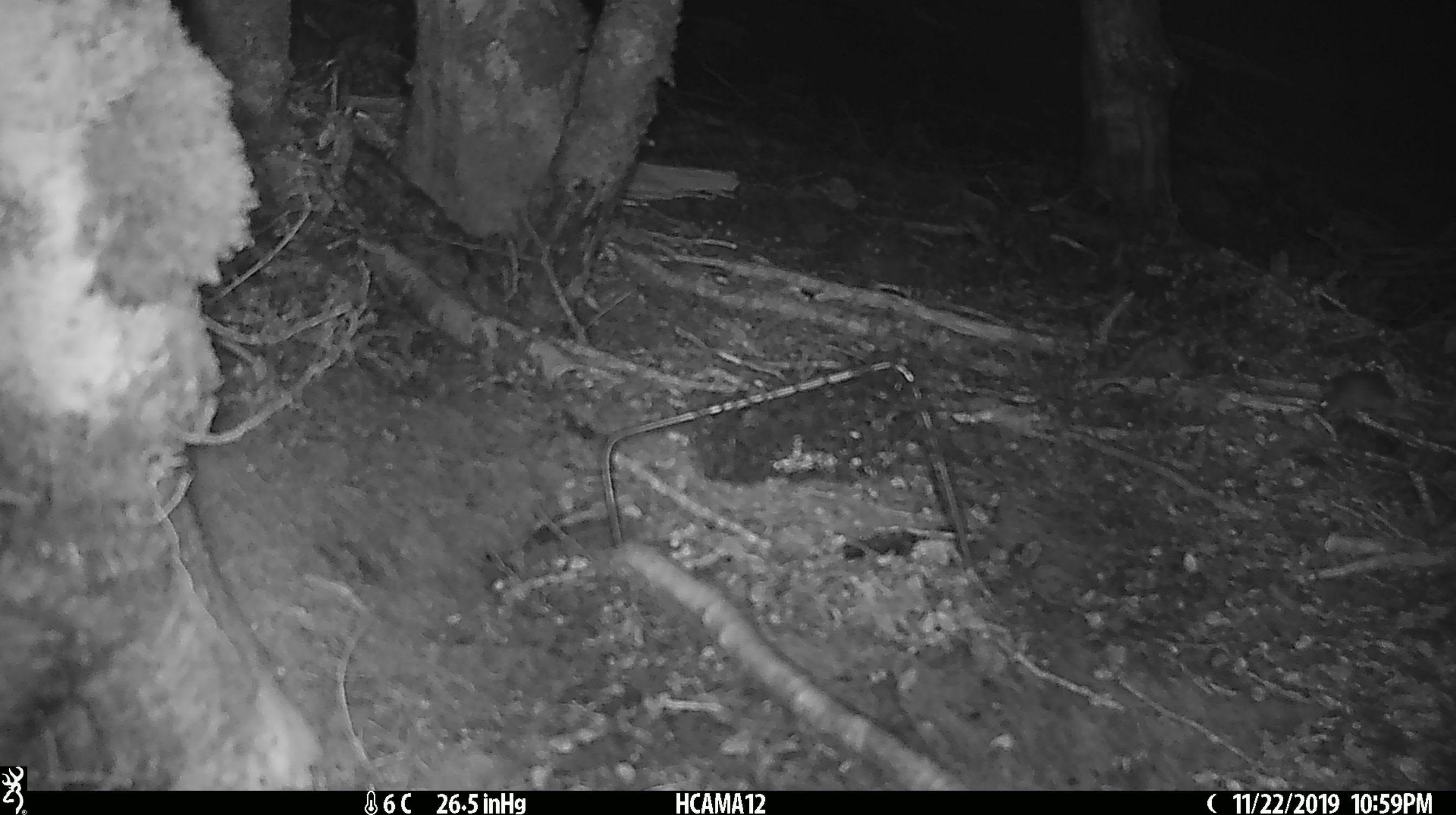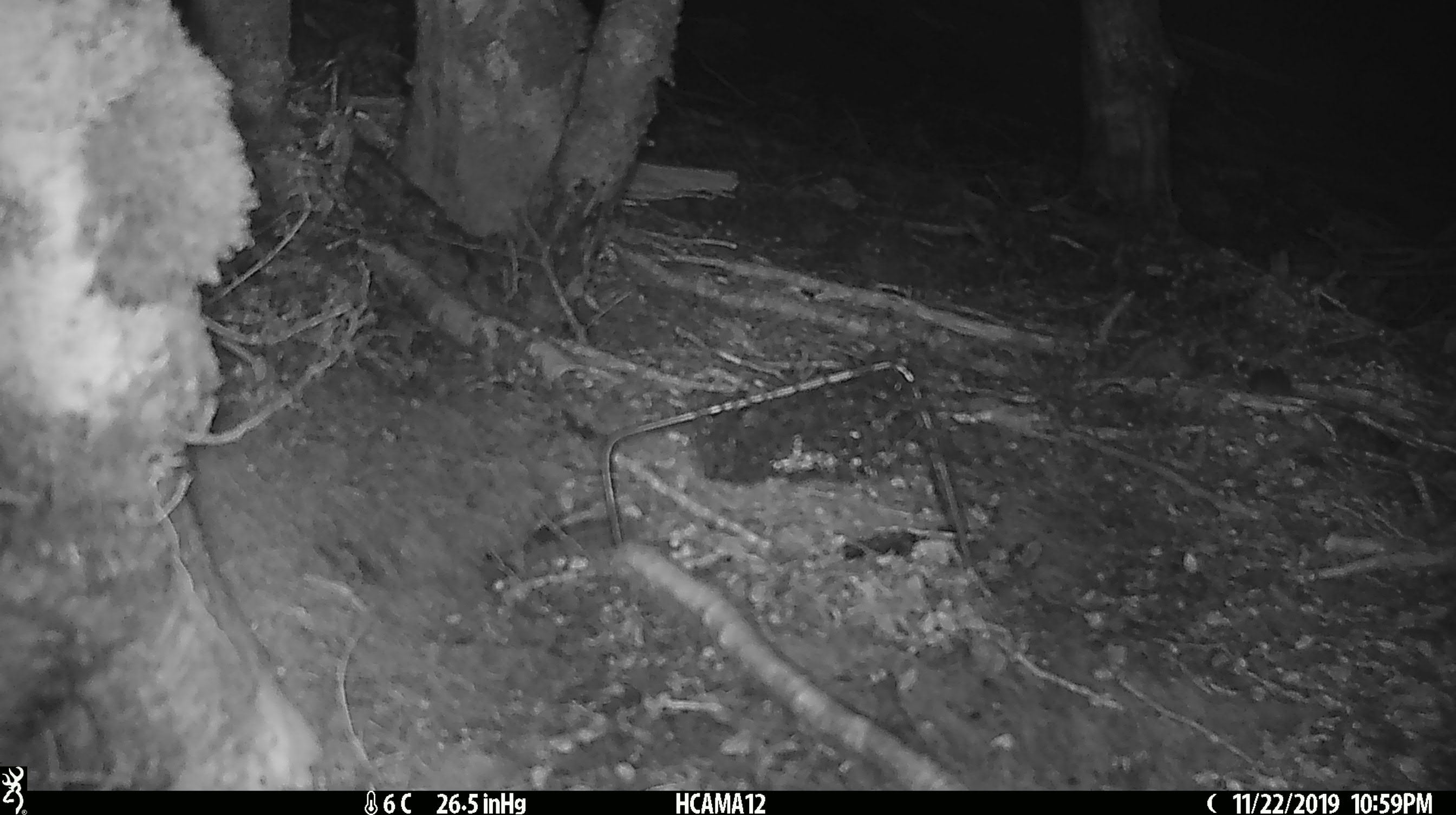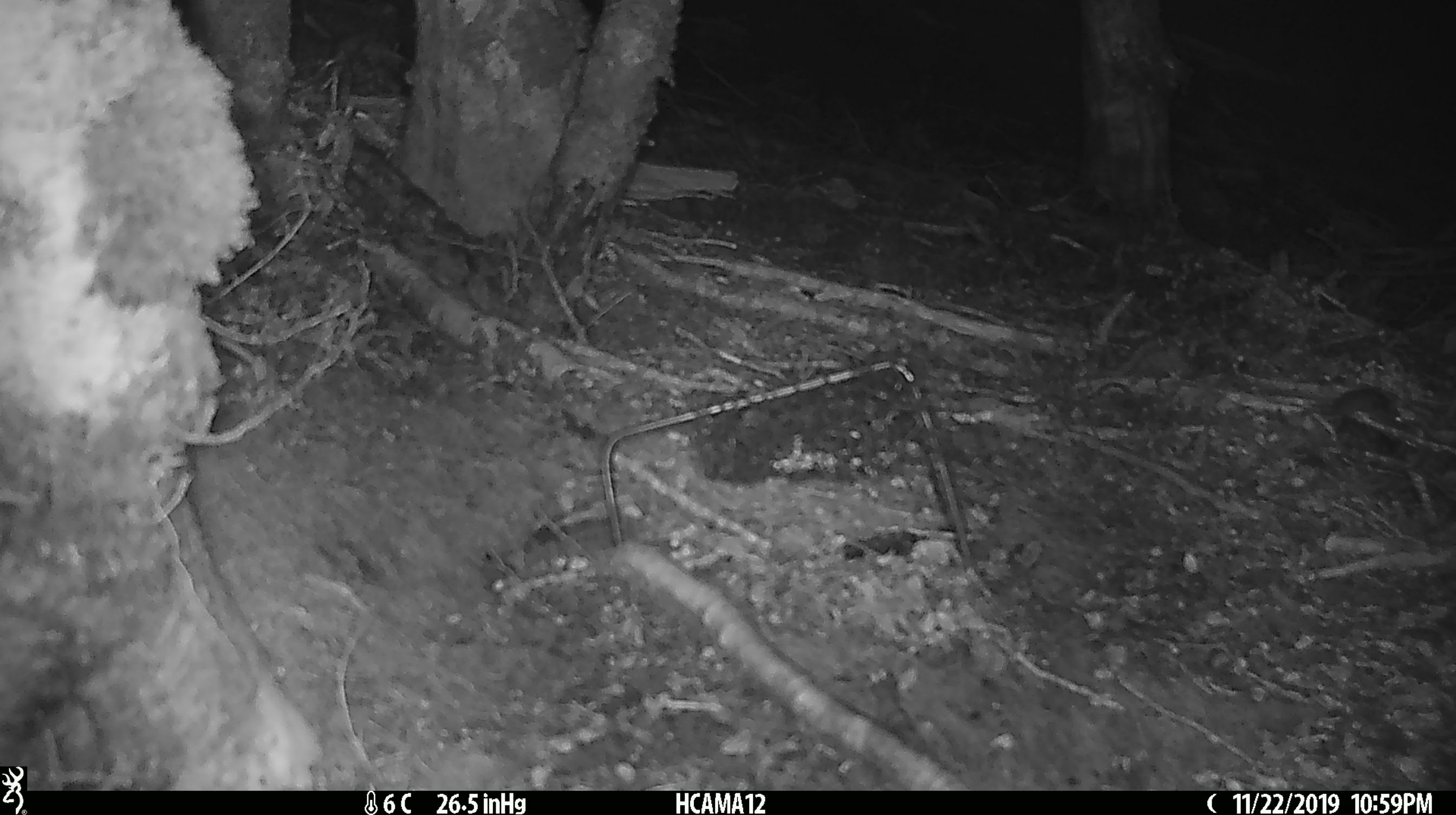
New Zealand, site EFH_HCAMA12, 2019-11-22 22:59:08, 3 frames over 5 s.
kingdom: Animalia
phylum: Chordata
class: Mammalia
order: Rodentia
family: Muridae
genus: Mus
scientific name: Mus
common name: mouse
Mouse (Mus).